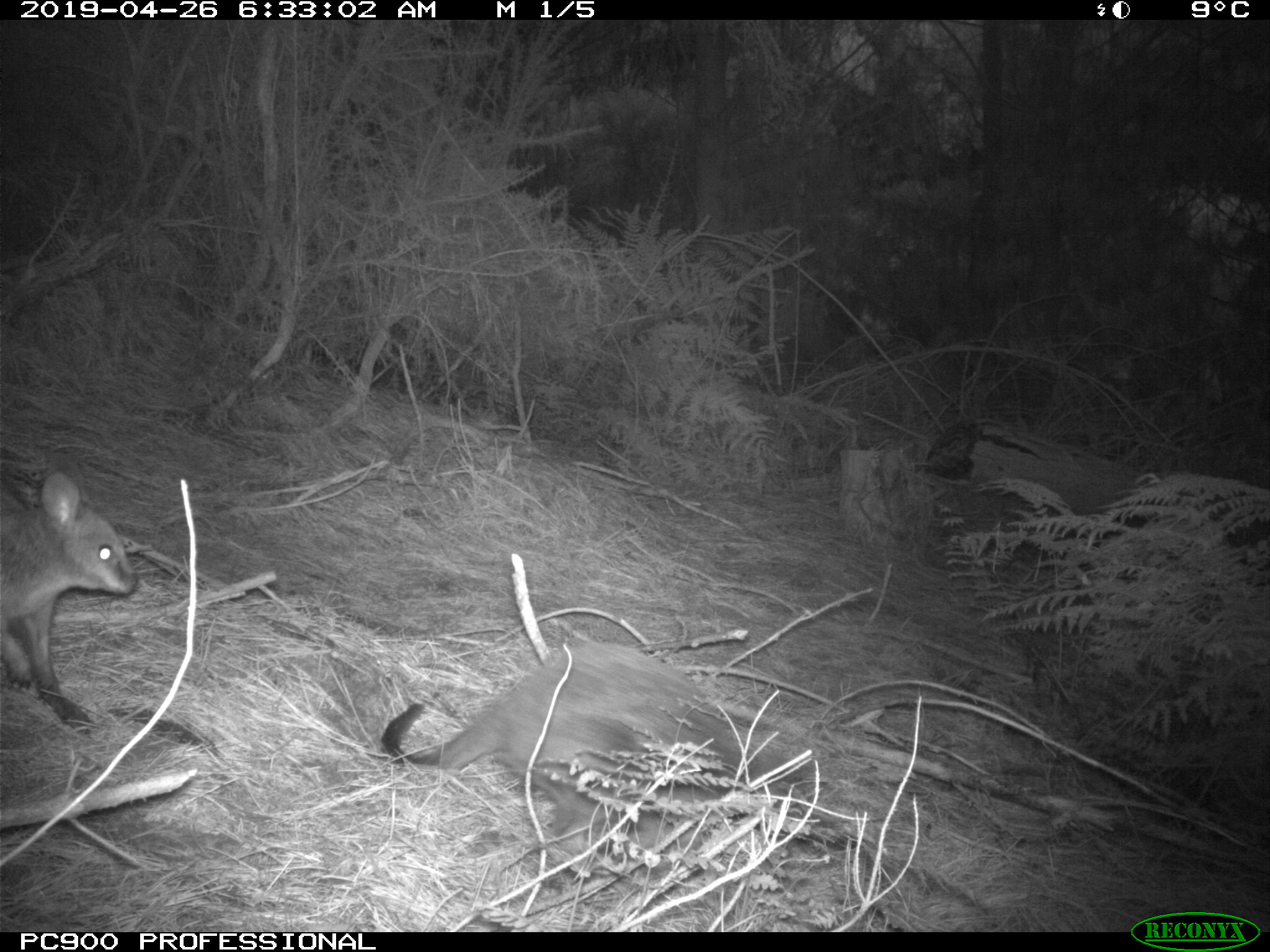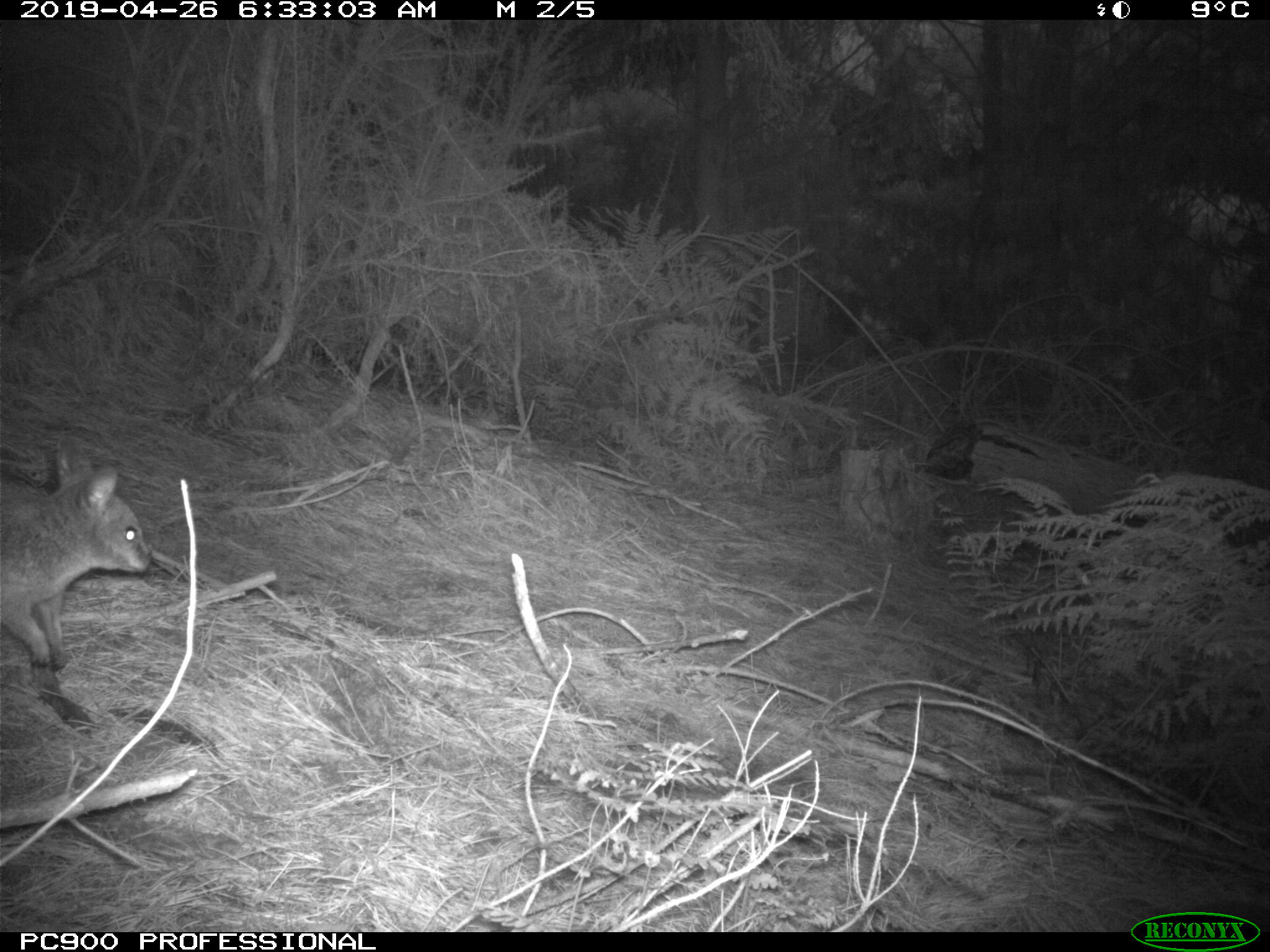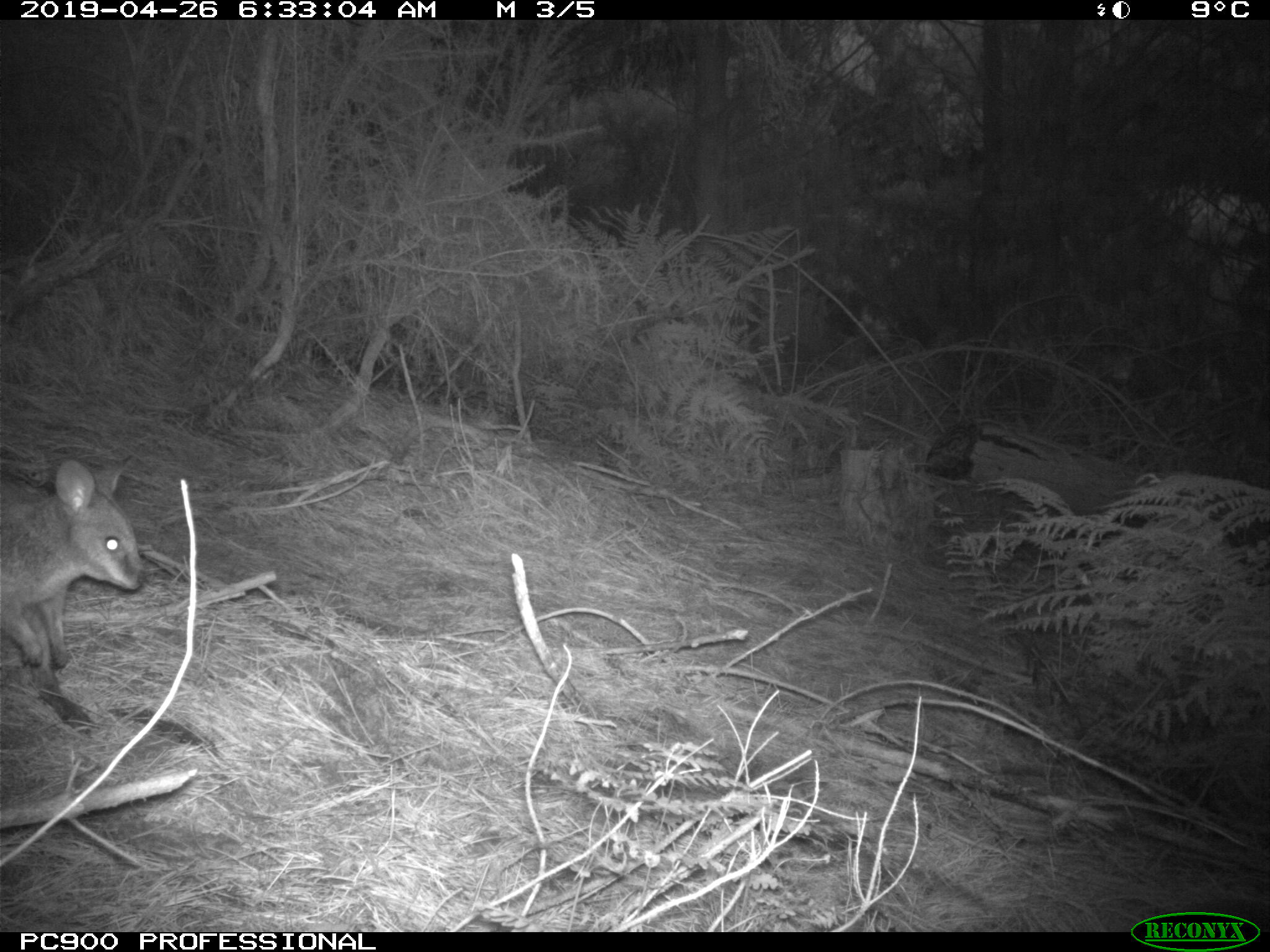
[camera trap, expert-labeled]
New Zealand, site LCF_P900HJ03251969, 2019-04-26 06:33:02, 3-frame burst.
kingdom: Animalia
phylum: Chordata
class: Mammalia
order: Diprotodontia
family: Macropodidae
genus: Notamacropus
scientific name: Notamacropus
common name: wallaby